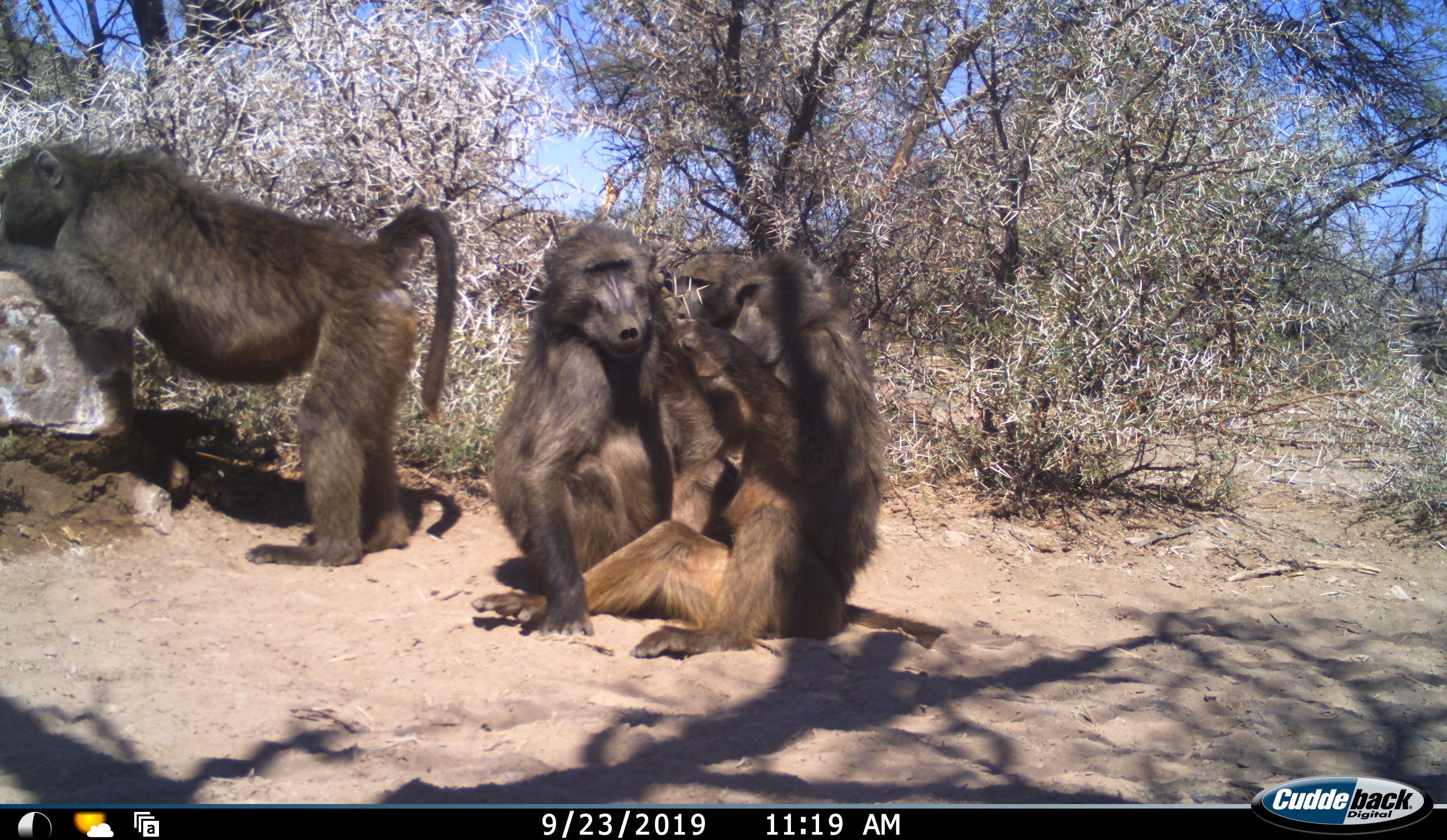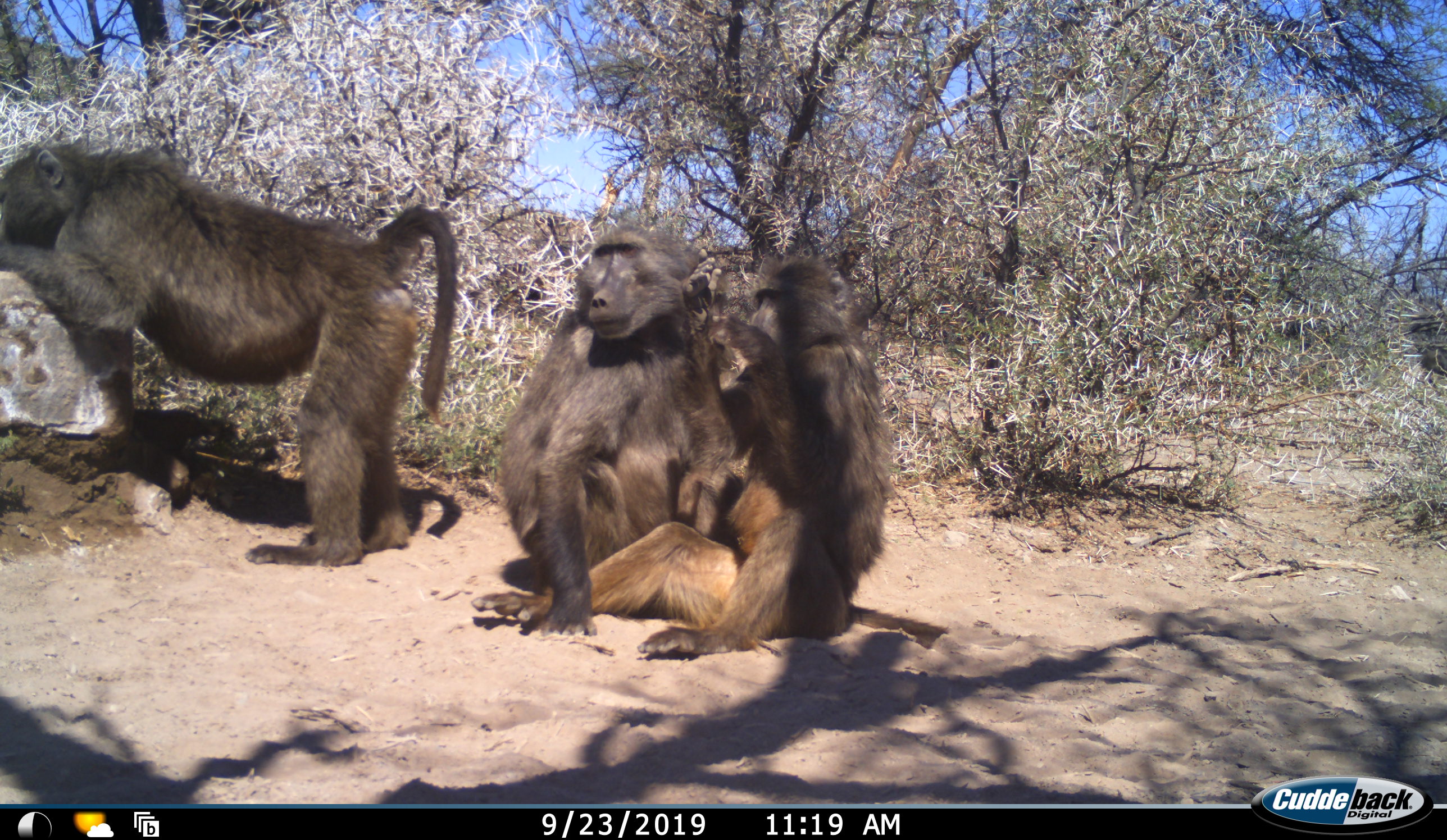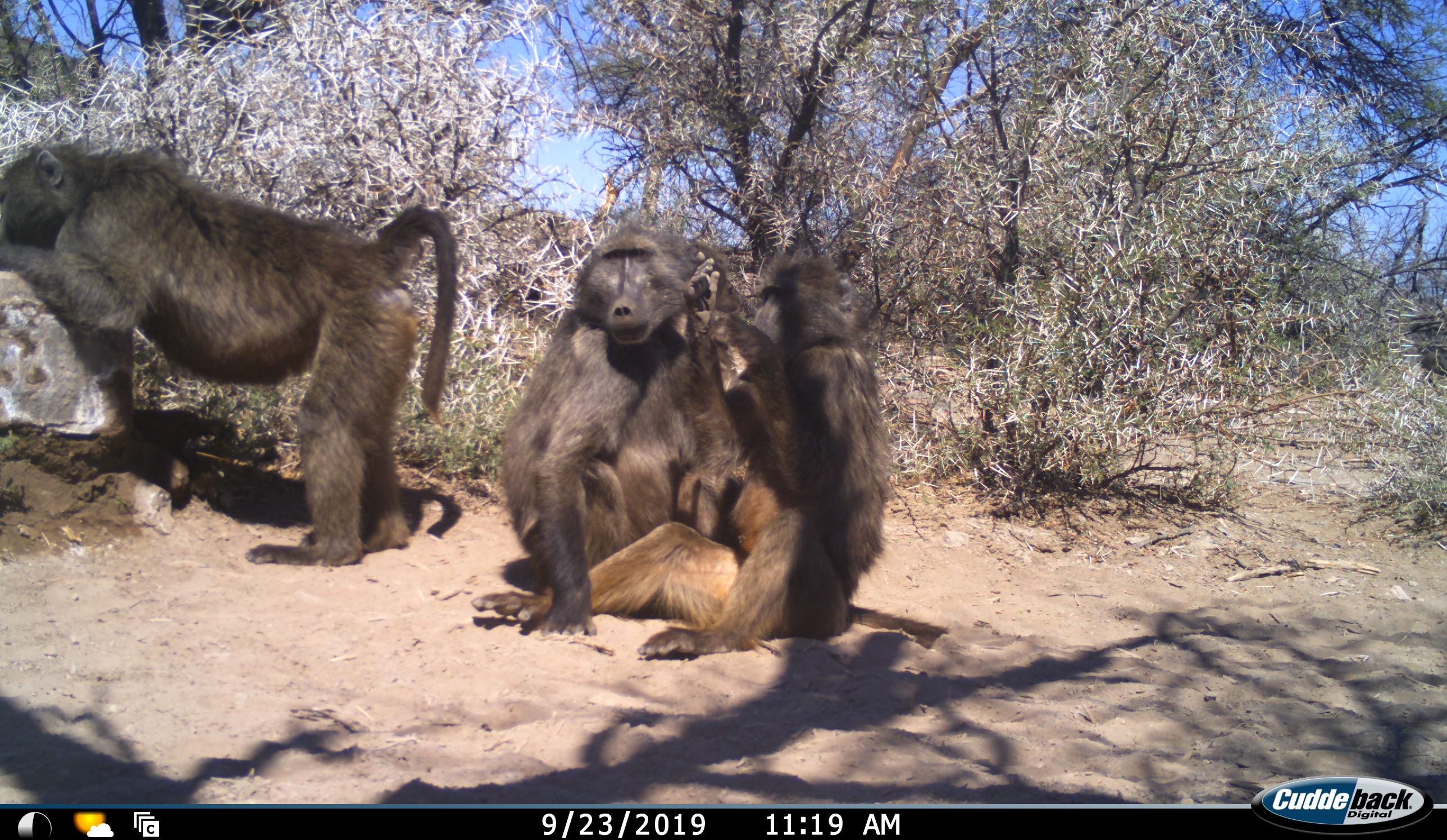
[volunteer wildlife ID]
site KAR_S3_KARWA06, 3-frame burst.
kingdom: Animalia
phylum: Chordata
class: Mammalia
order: Primates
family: Cercopithecidae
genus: Papio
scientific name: Papio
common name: baboon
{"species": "baboon (Papio)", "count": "4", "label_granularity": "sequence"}